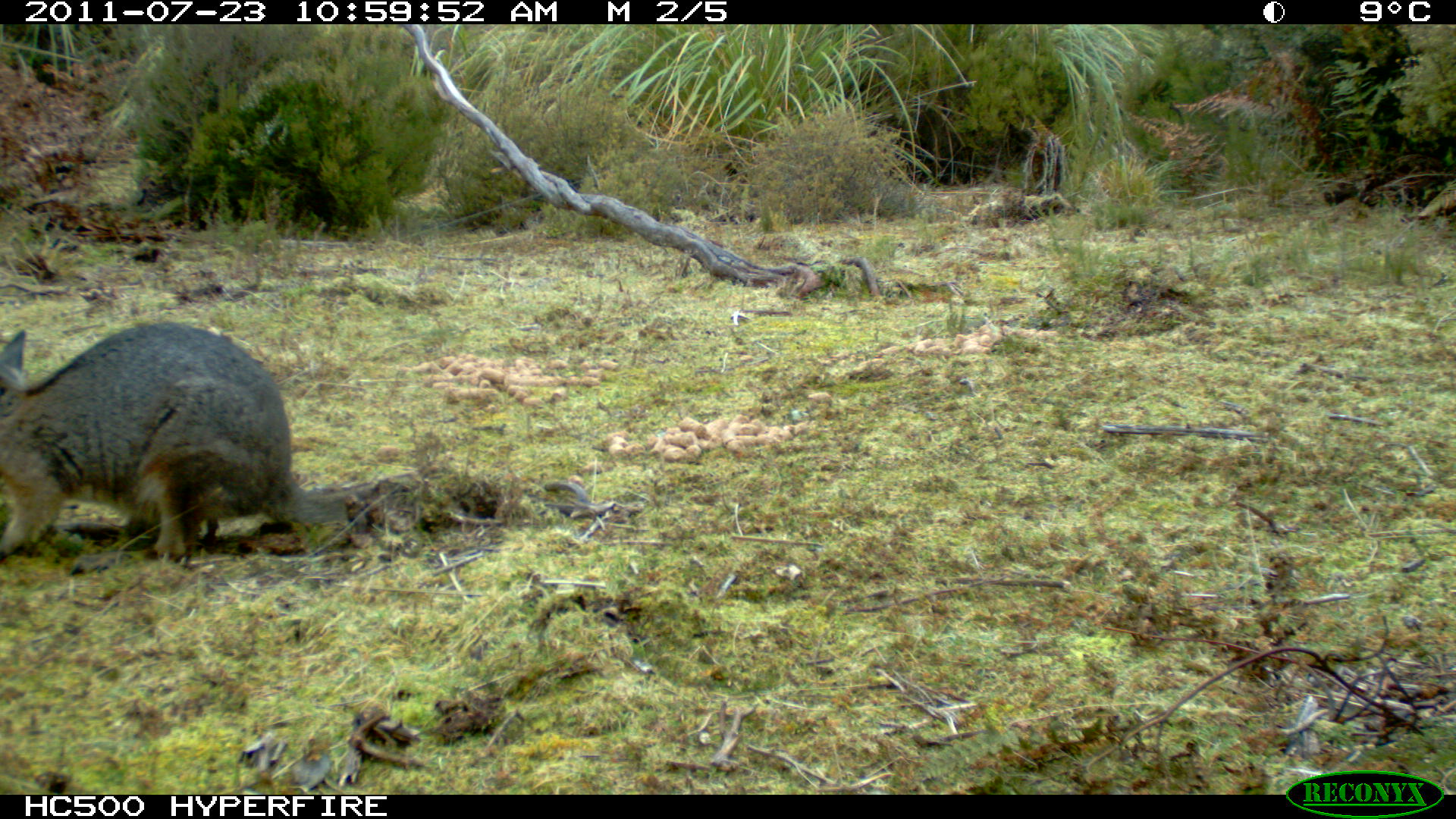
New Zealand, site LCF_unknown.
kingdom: Animalia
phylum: Chordata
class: Mammalia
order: Diprotodontia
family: Macropodidae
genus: Notamacropus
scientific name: Notamacropus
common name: wallaby